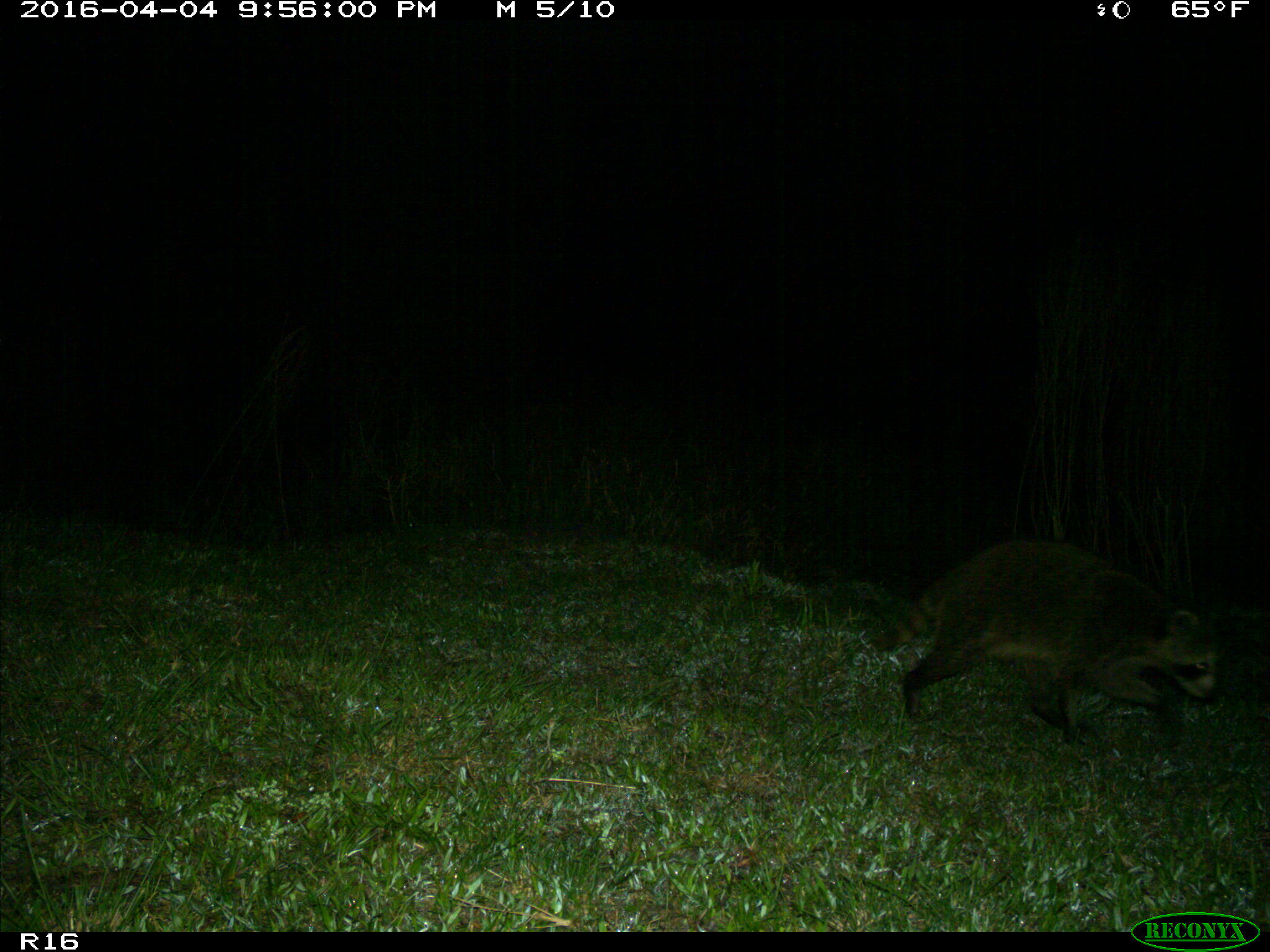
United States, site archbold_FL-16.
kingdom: Animalia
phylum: Chordata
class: Mammalia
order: Carnivora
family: Procyonidae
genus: Procyon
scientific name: Procyon lotor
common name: common raccoon